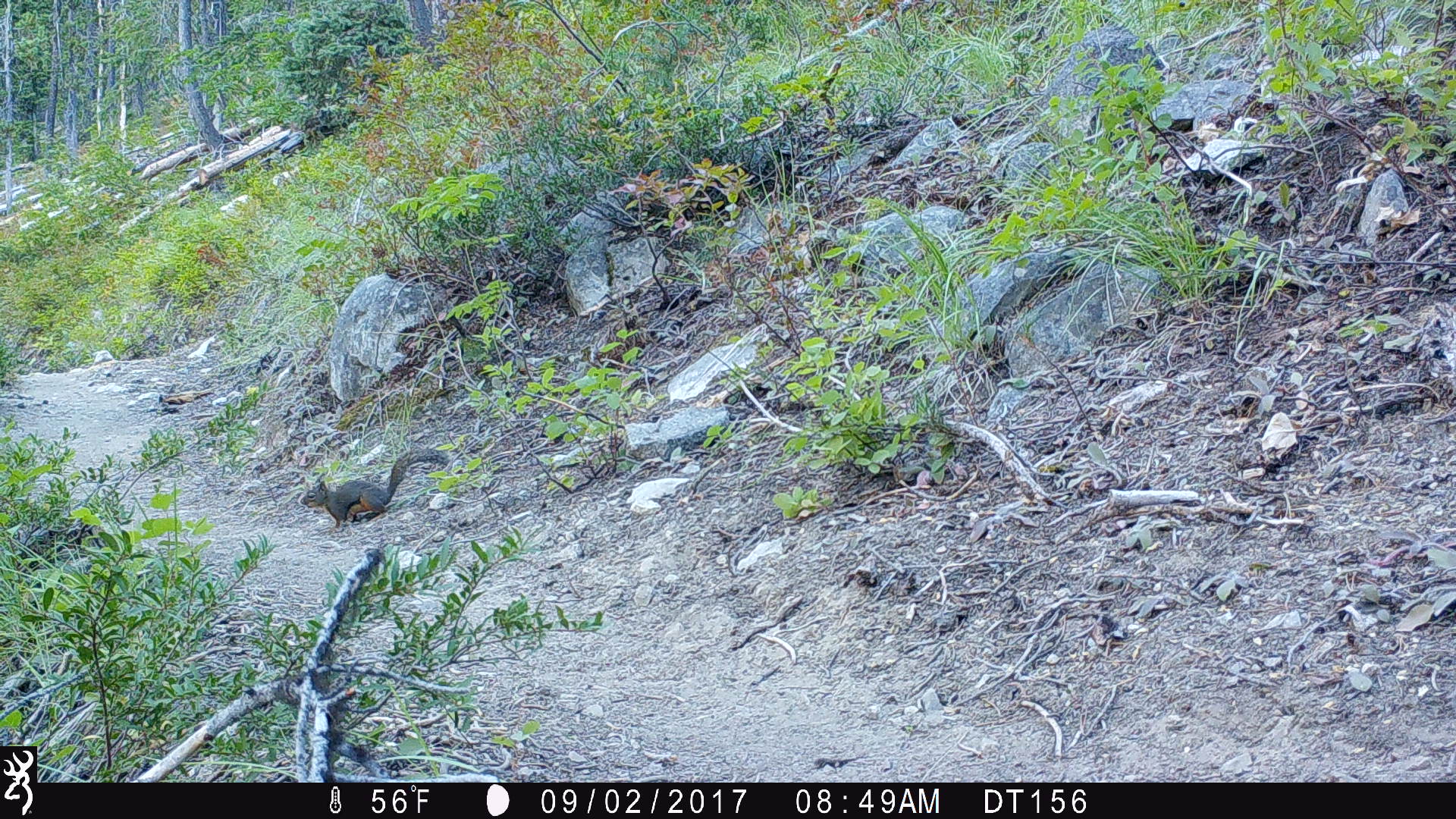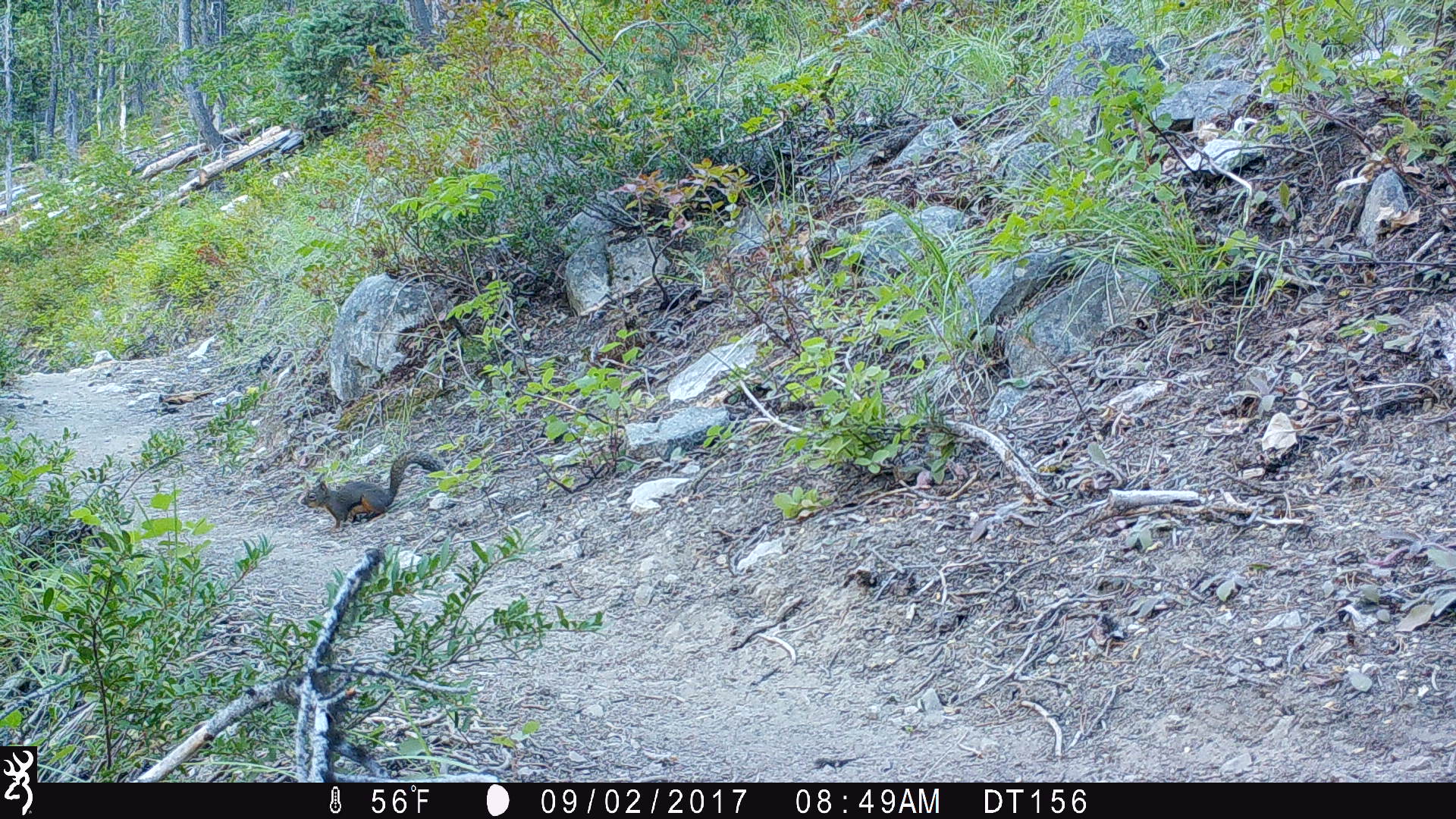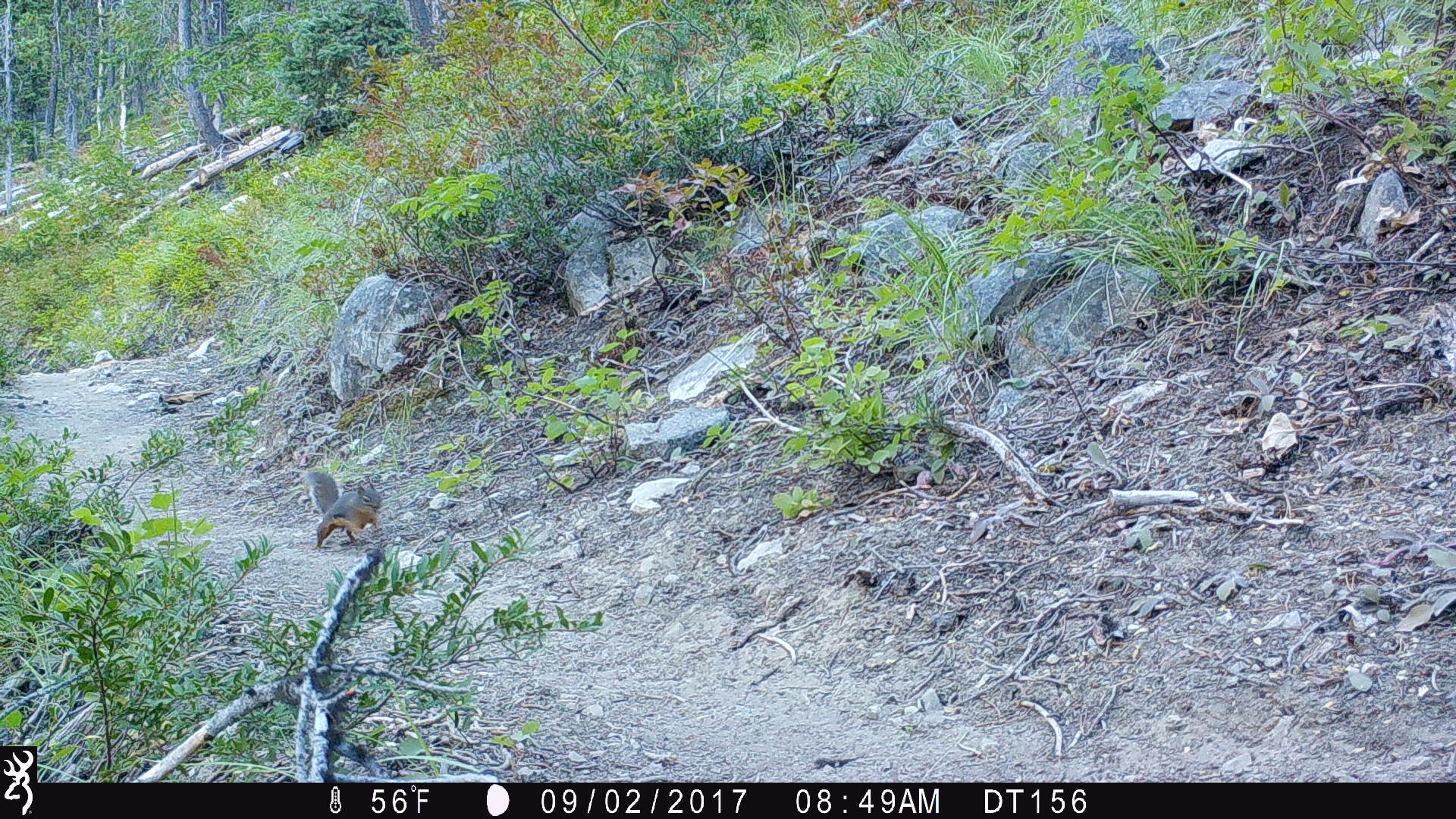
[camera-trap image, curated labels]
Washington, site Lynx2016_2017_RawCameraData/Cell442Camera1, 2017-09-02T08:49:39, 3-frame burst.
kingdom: Animalia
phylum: Chordata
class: Mammalia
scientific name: Mammalia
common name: small mammal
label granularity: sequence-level